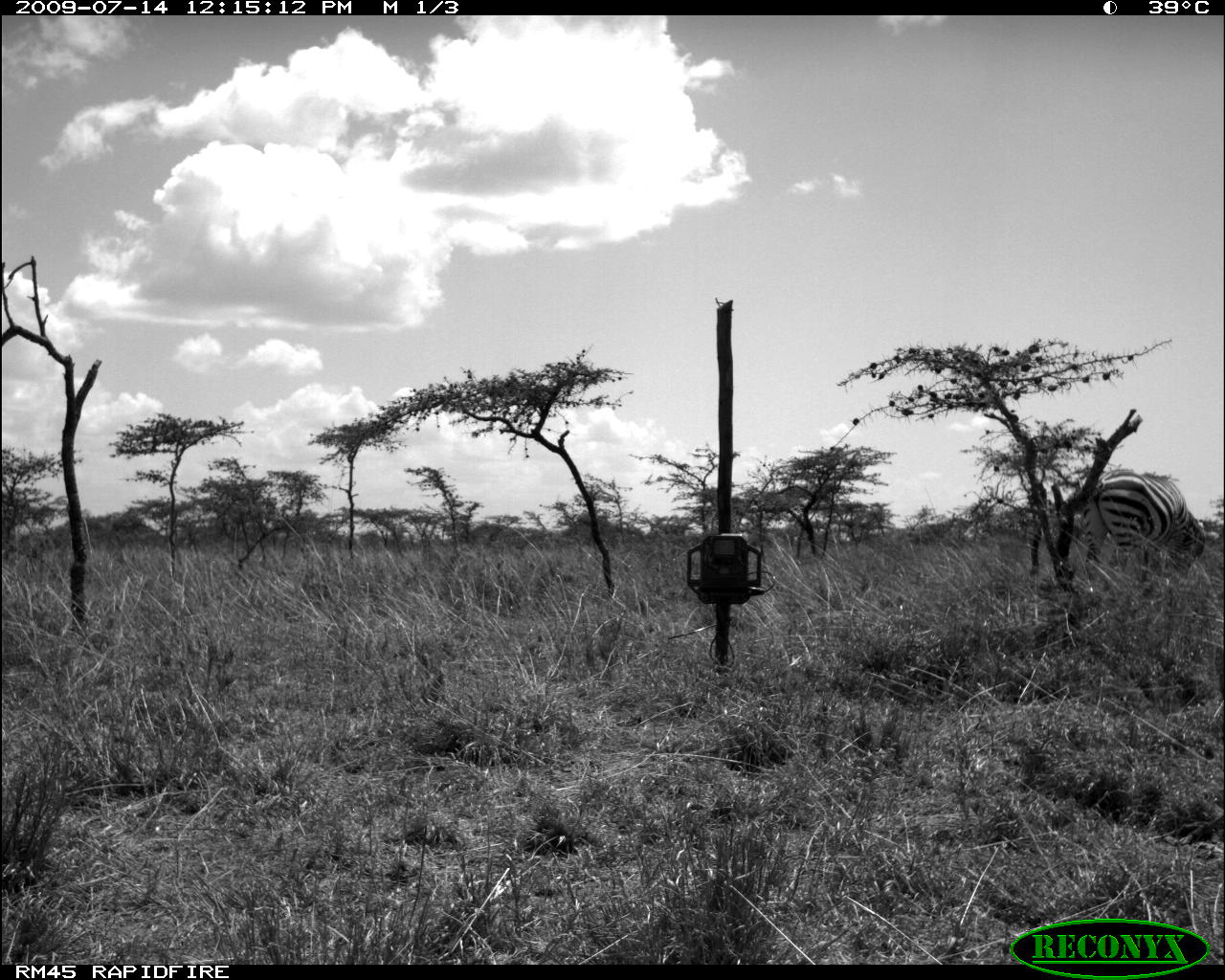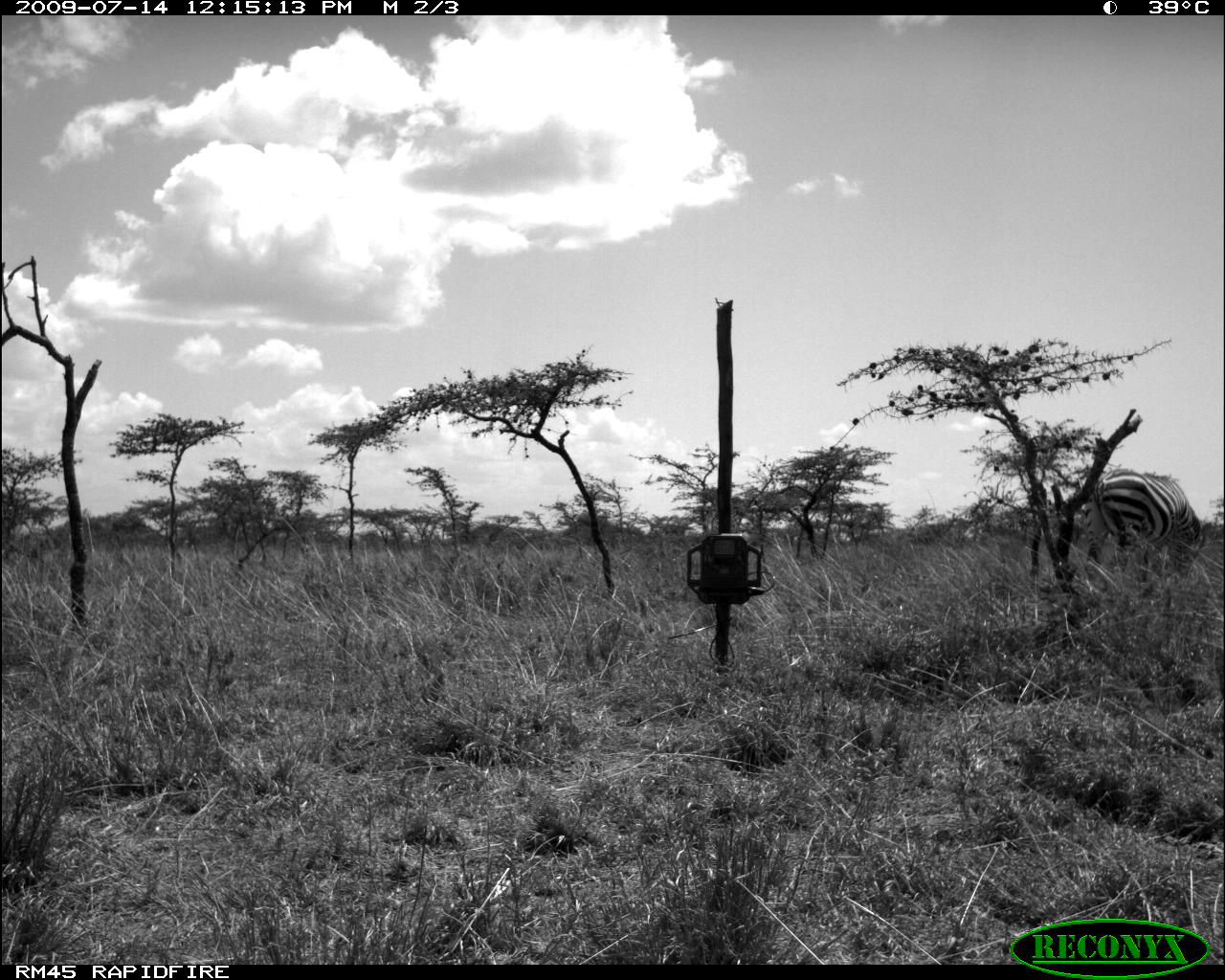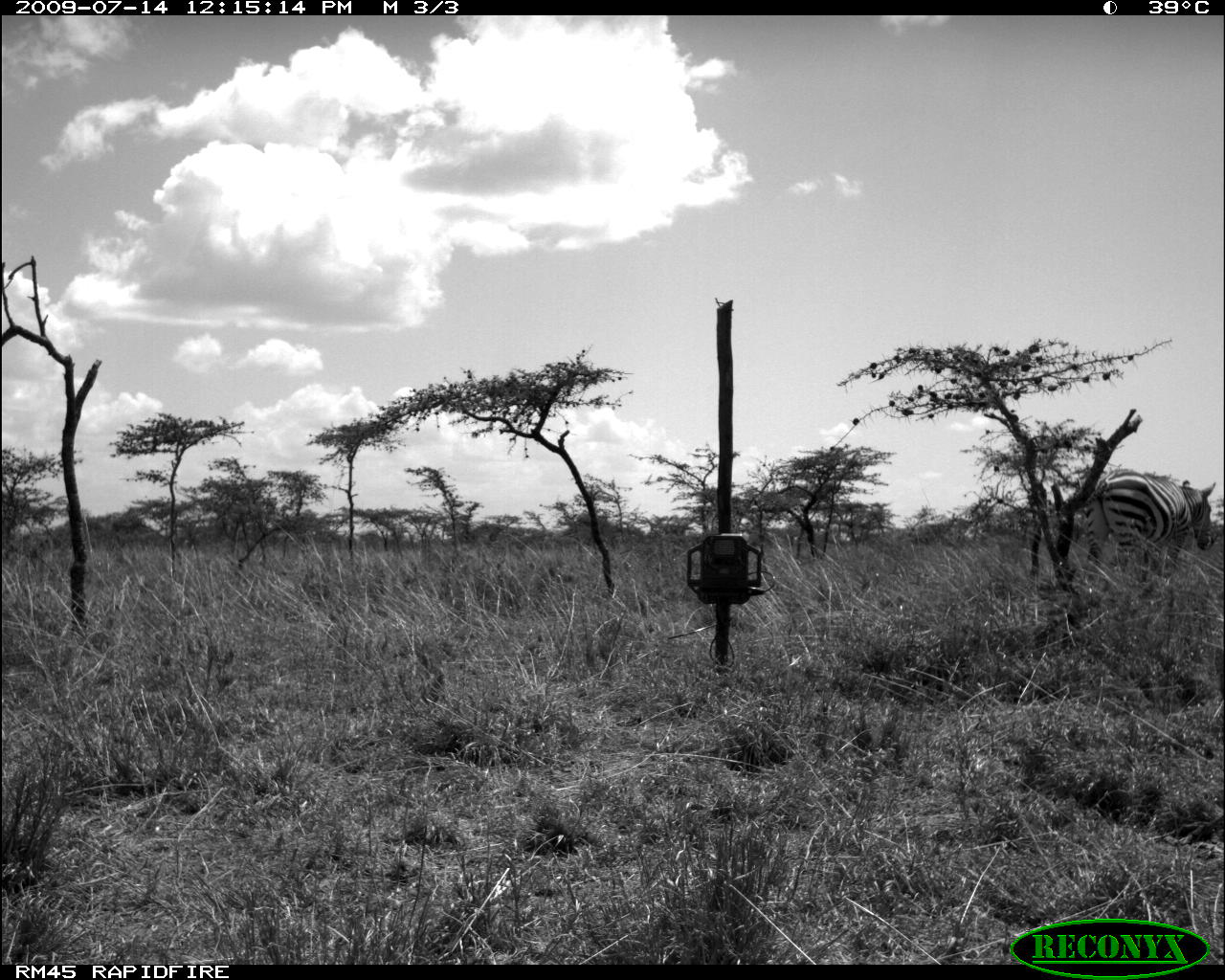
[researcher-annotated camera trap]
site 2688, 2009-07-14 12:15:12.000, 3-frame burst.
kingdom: Animalia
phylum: Chordata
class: Mammalia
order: Perissodactyla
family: Equidae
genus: Equus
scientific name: Equus quagga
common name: plains zebra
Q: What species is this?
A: Equus quagga (plains zebra).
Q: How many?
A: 1.